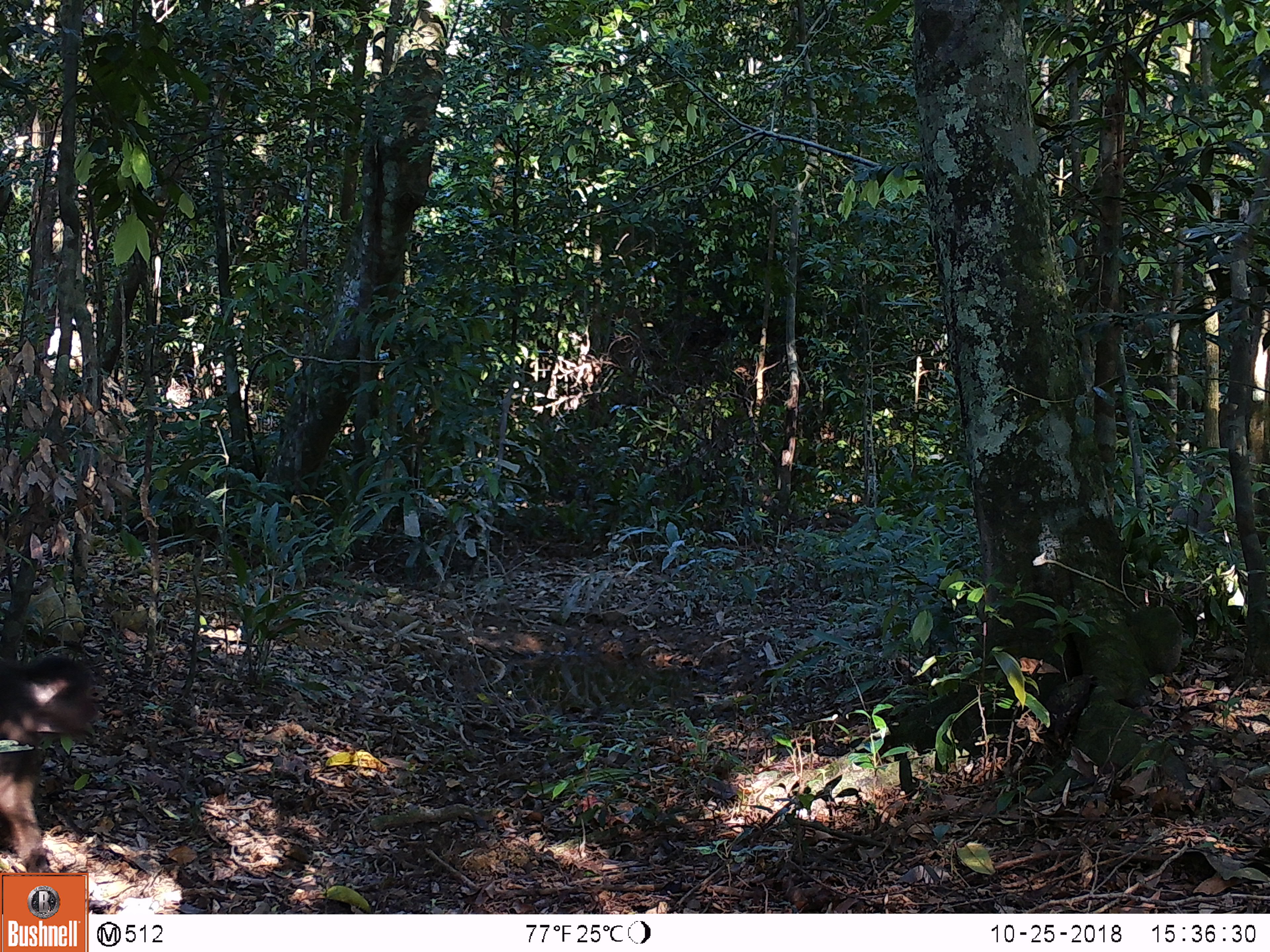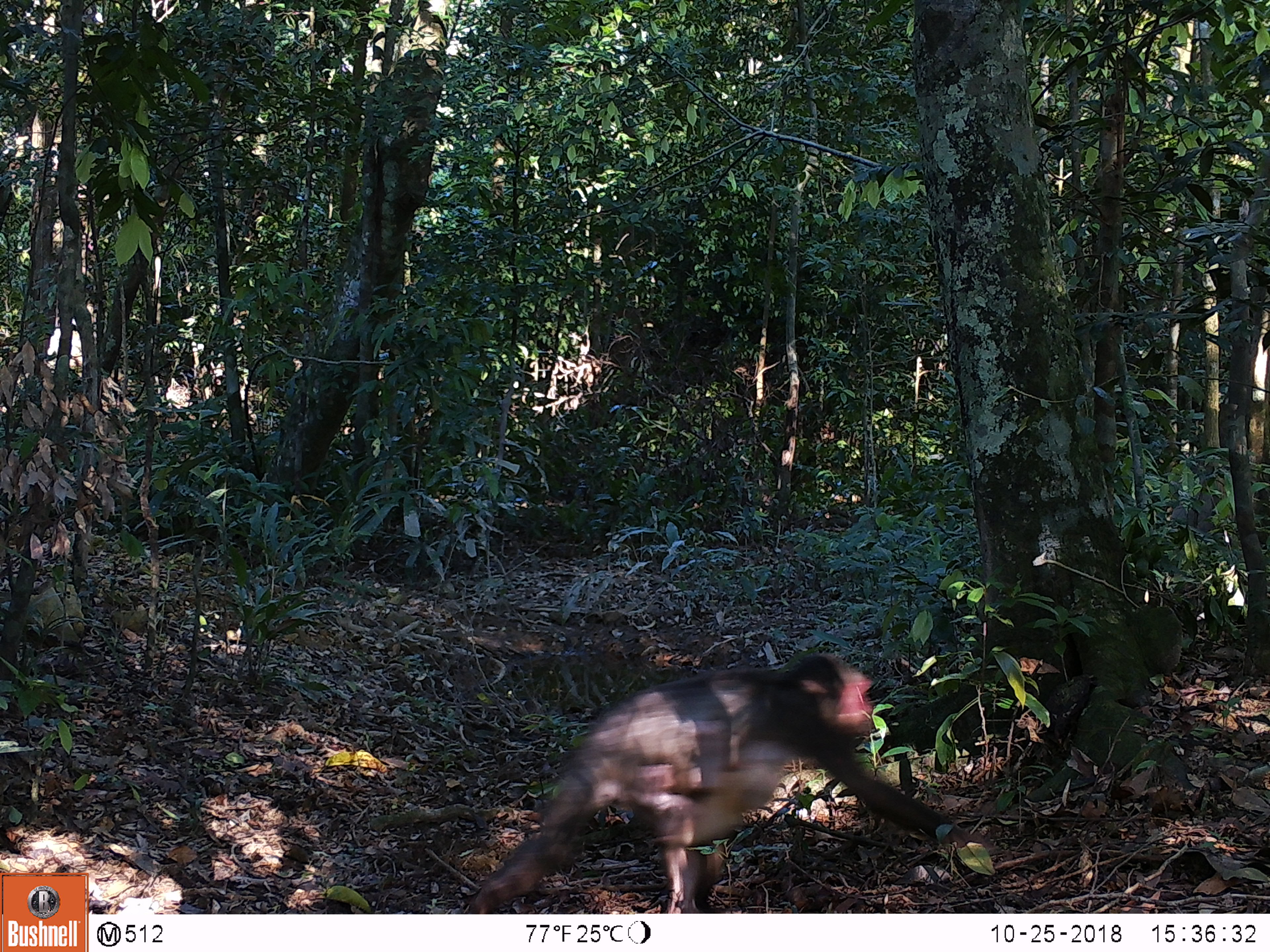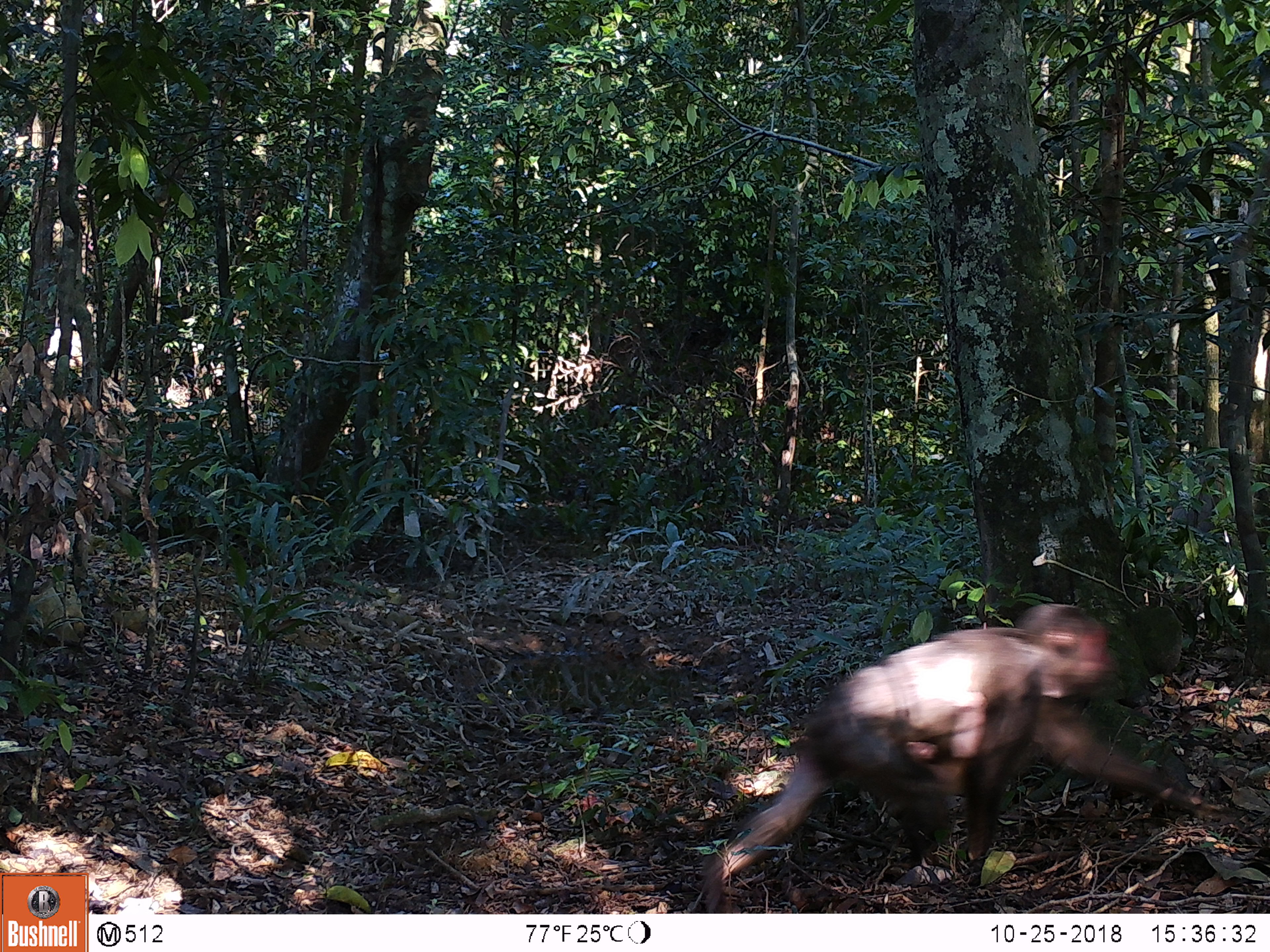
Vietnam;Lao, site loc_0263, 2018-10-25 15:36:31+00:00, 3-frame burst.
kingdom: Animalia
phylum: Chordata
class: Mammalia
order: Primates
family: Cercopithecidae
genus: Macaca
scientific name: Macaca arctoides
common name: stump-tailed macaque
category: stump tailed macaque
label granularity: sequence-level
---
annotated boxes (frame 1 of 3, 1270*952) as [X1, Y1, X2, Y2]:
stump tailed macaque: [0, 653, 100, 874]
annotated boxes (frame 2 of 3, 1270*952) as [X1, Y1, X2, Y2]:
stump tailed macaque: [465, 651, 998, 913]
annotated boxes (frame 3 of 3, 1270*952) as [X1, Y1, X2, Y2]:
stump tailed macaque: [699, 598, 1235, 910]